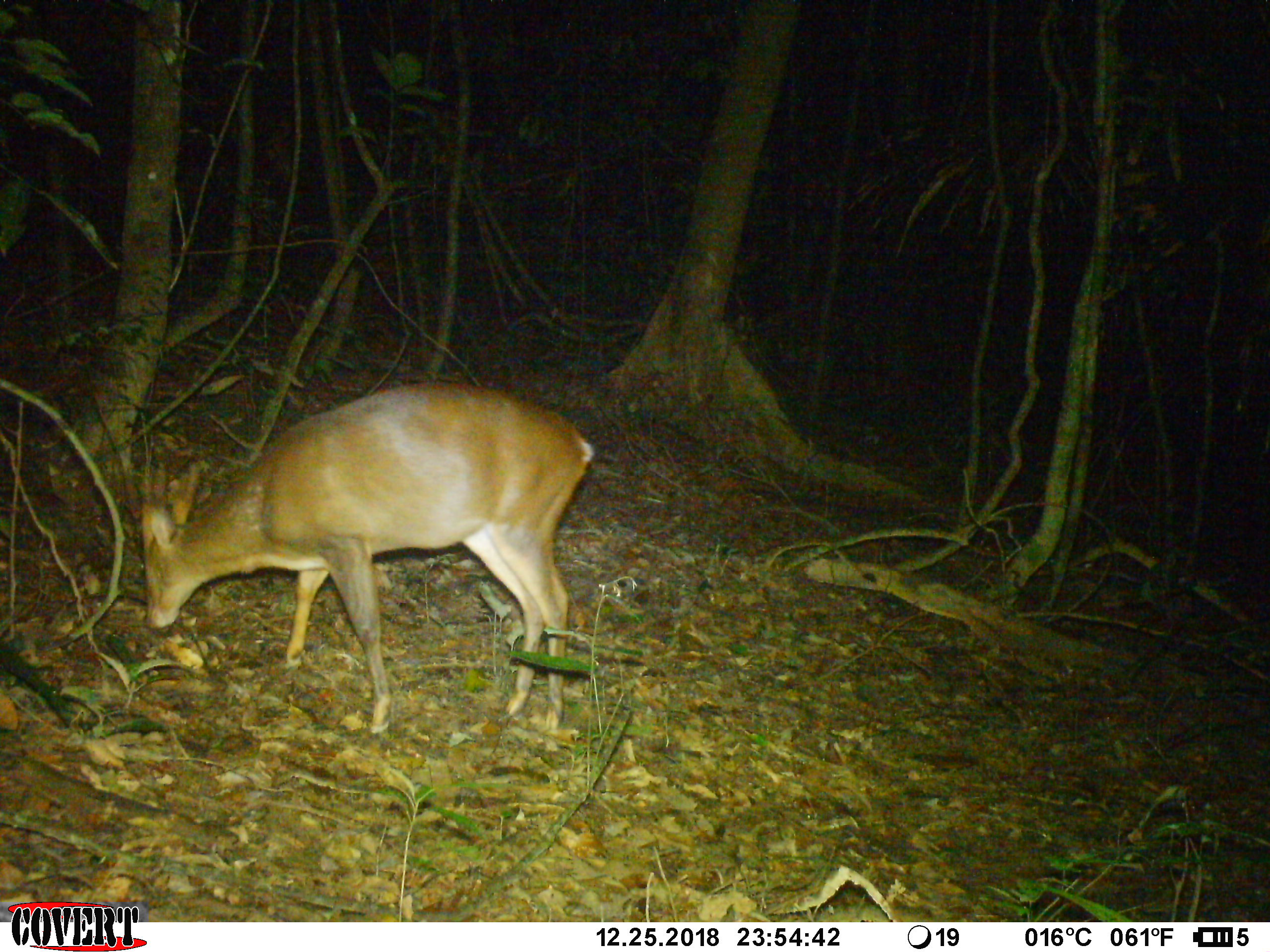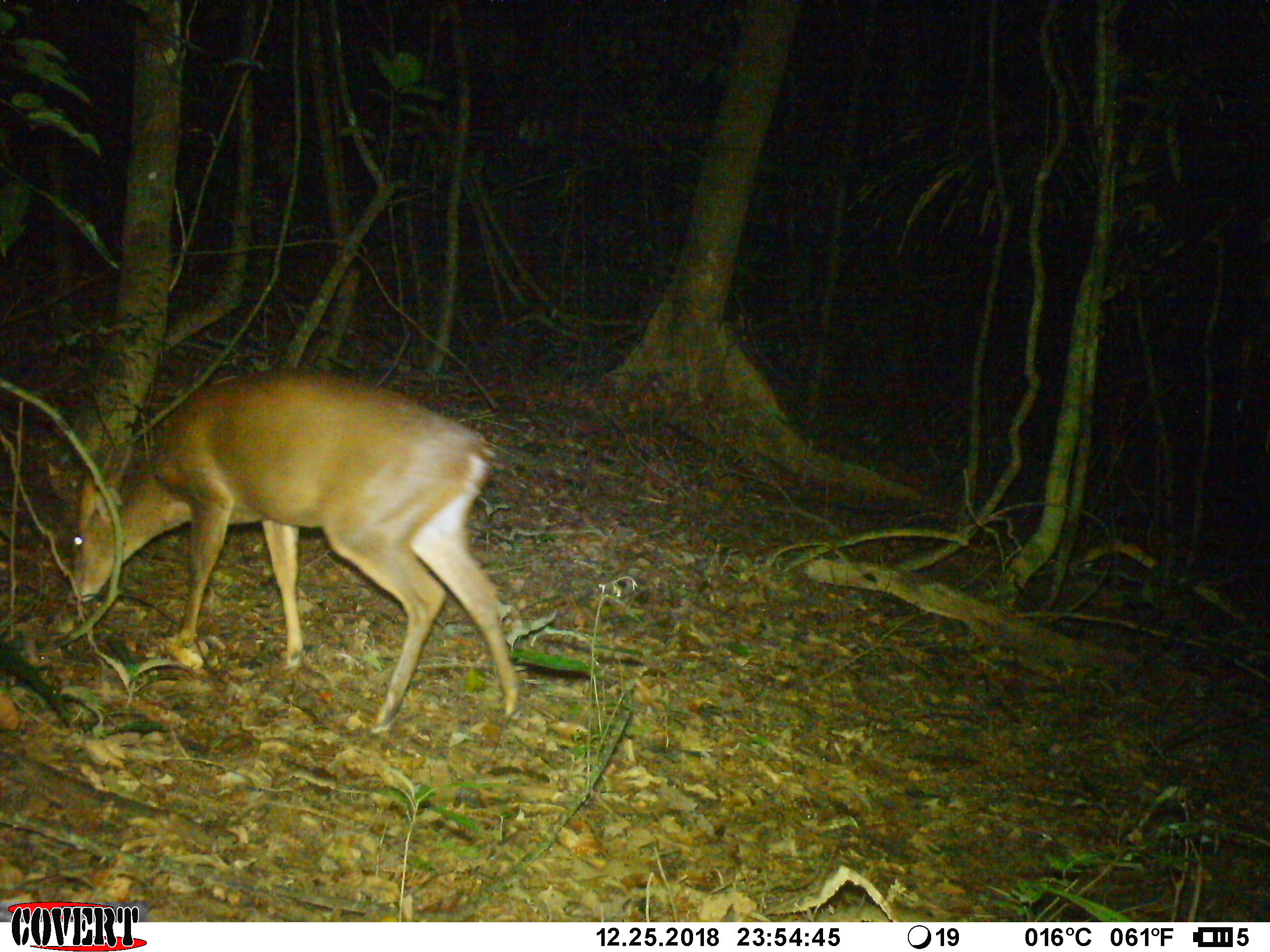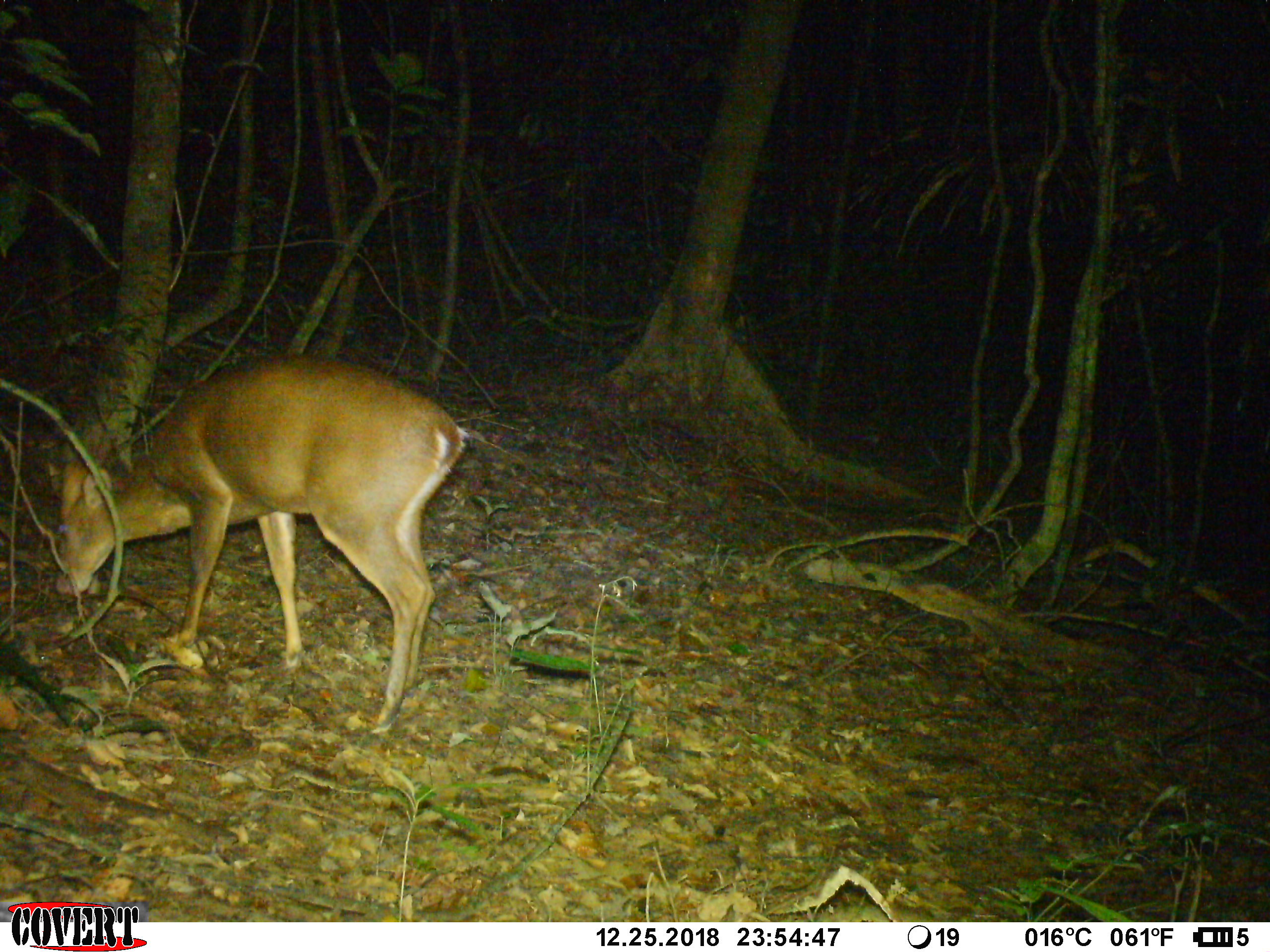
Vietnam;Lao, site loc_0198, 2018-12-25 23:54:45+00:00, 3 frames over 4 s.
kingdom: Animalia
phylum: Chordata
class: Mammalia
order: Artiodactyla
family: Cervidae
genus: Muntiacus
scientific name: Muntiacus vuquangensis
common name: large-antlered muntjac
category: large antlered muntjac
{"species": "large antlered muntjac (large-antlered muntjac) (Muntiacus vuquangensis)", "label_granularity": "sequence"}